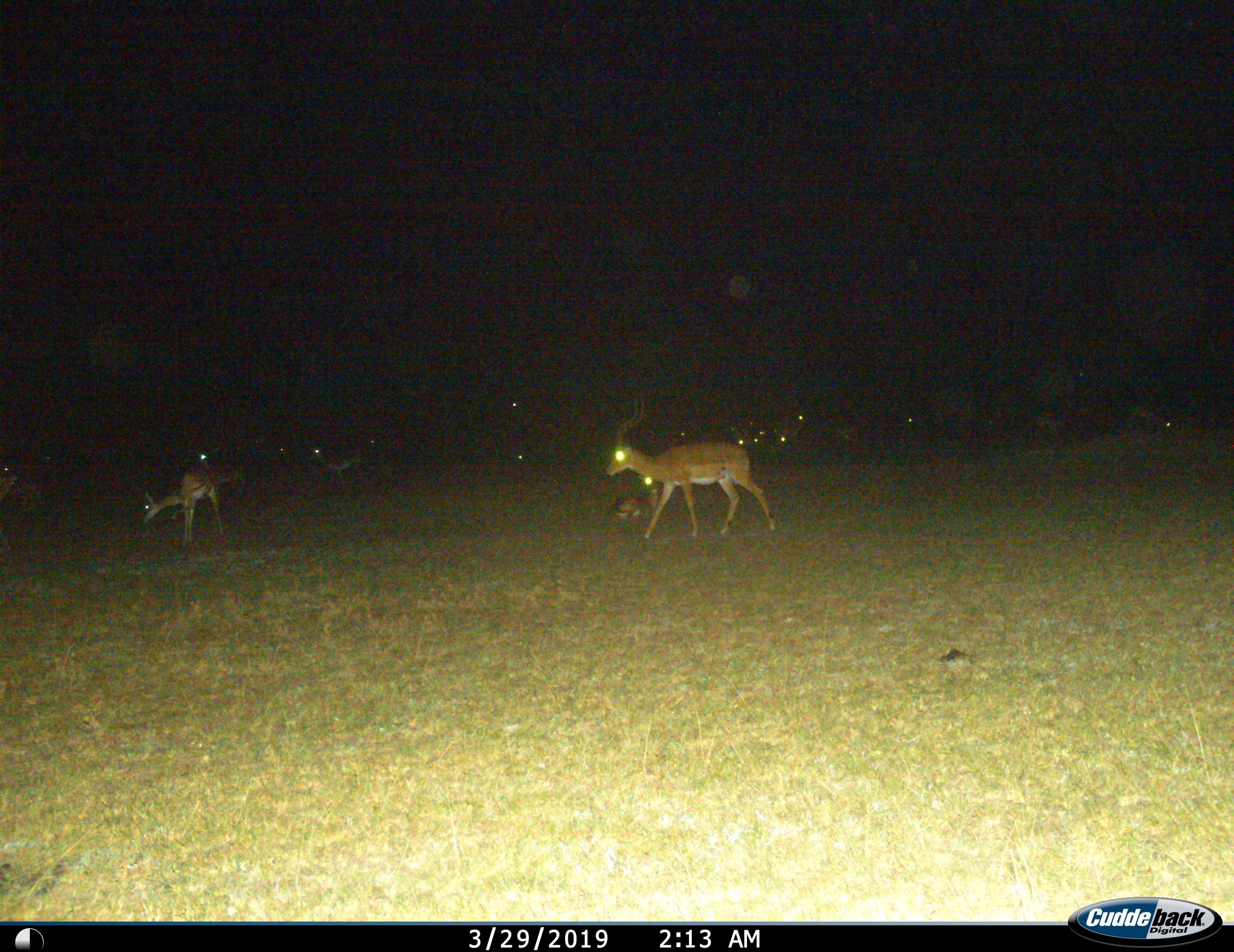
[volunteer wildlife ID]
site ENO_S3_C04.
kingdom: Animalia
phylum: Chordata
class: Mammalia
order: Artiodactyla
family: Bovidae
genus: Aepyceros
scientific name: Aepyceros melampus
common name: impala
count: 11-50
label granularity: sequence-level